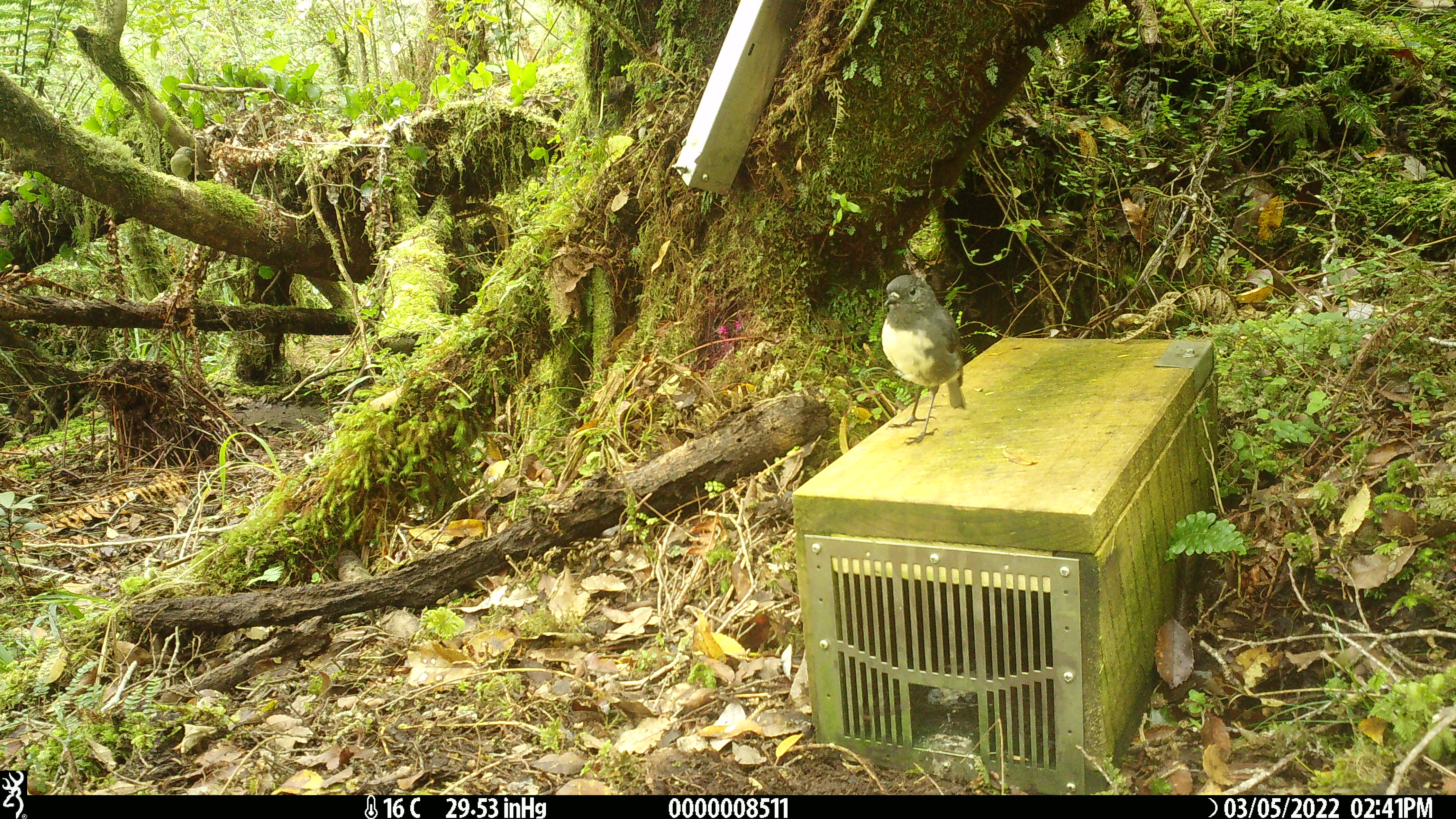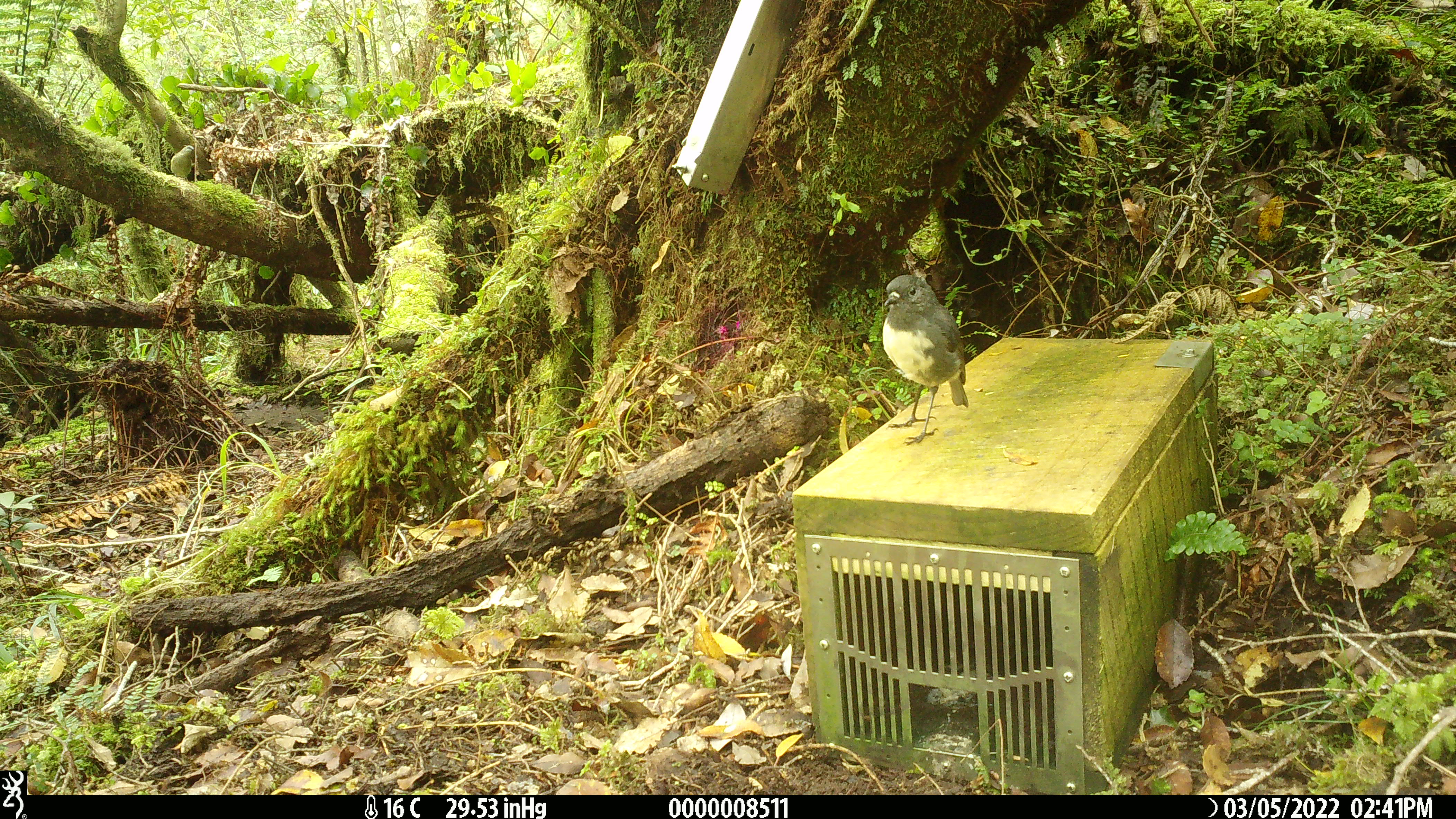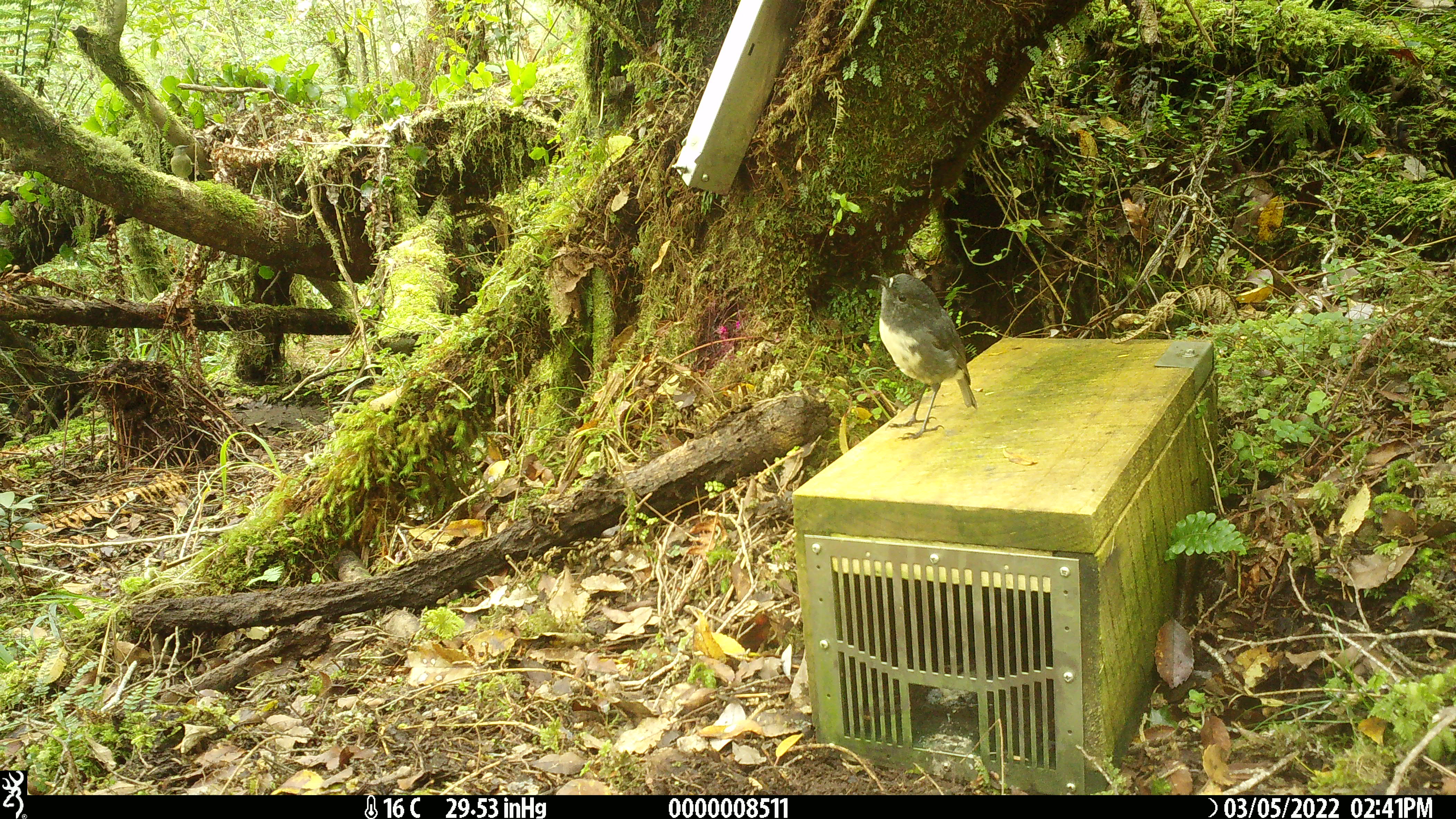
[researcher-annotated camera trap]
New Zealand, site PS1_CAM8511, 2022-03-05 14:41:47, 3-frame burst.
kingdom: Animalia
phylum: Chordata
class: Aves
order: Passeriformes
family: Petroicidae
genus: Petroica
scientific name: Petroica australis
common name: new zealand robin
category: robin